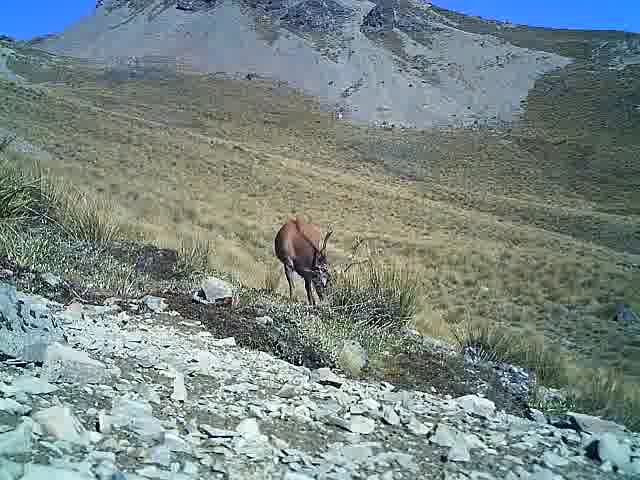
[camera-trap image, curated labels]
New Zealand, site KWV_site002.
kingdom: Animalia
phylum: Chordata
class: Mammalia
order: Artiodactyla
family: Cervidae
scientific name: Cervidae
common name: deer